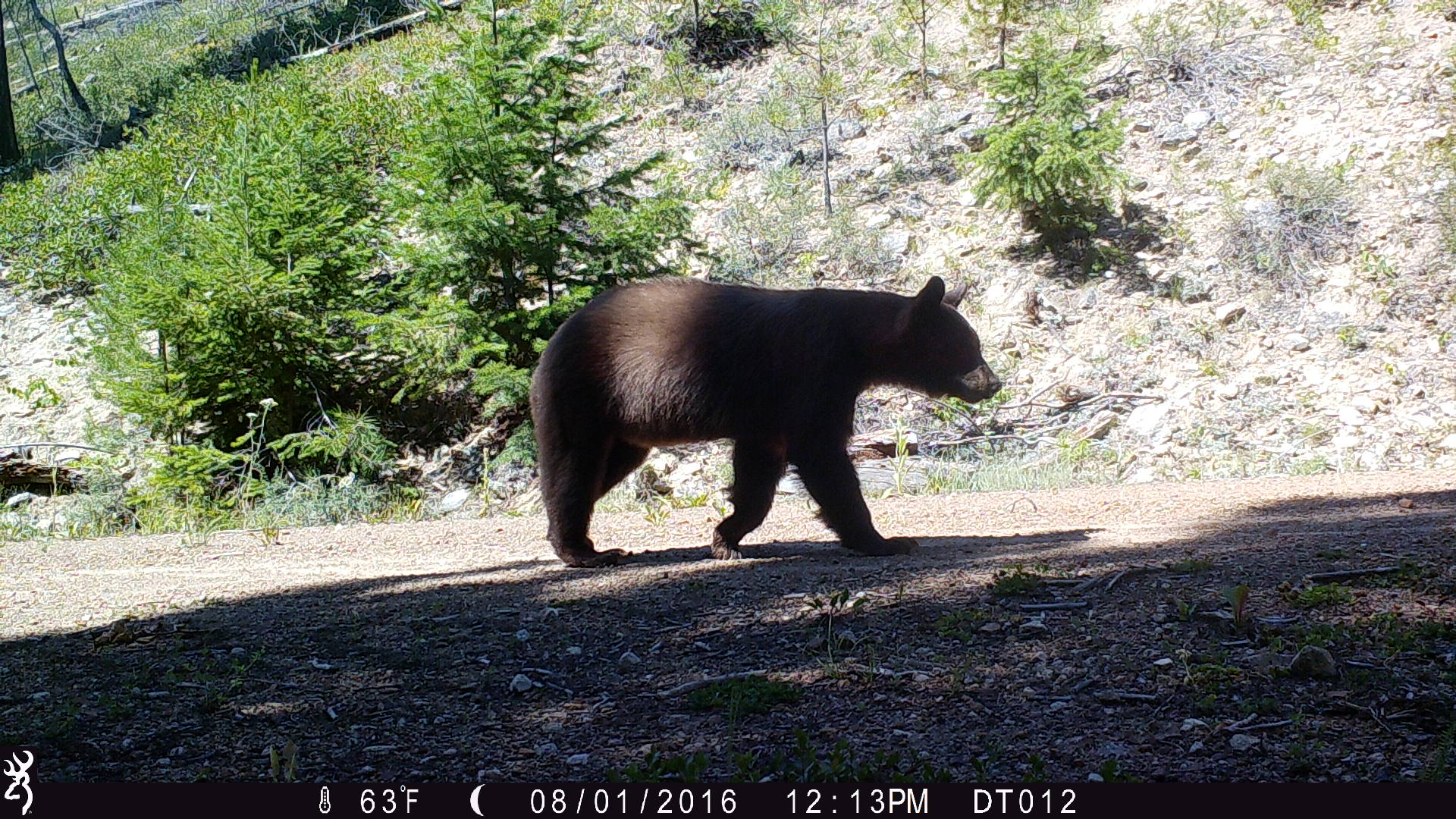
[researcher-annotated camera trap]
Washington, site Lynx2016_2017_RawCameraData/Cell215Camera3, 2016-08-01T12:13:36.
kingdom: Animalia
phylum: Chordata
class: Mammalia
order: Carnivora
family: Ursidae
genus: Ursus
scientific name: Ursus americanus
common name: american black bear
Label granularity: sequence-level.